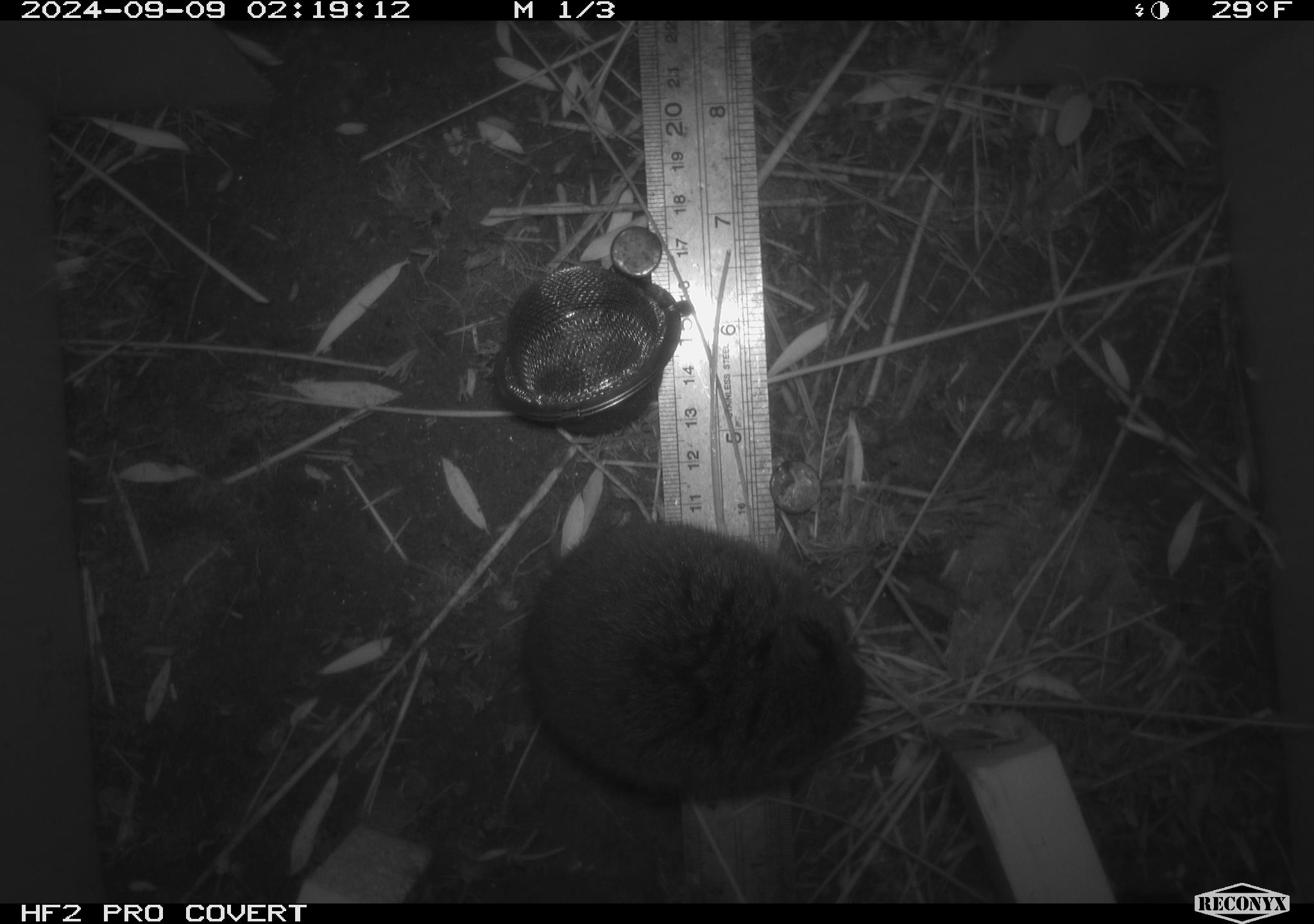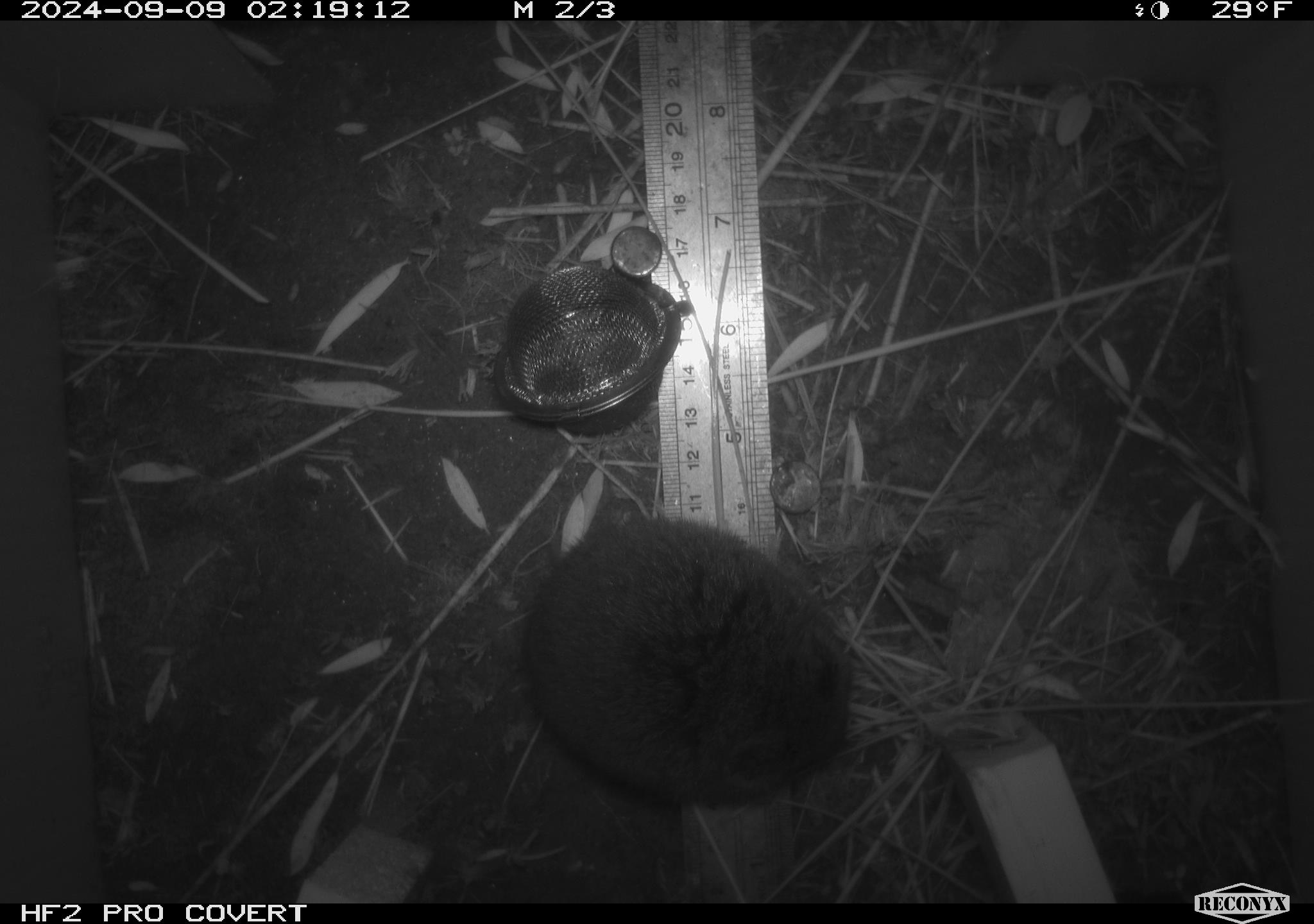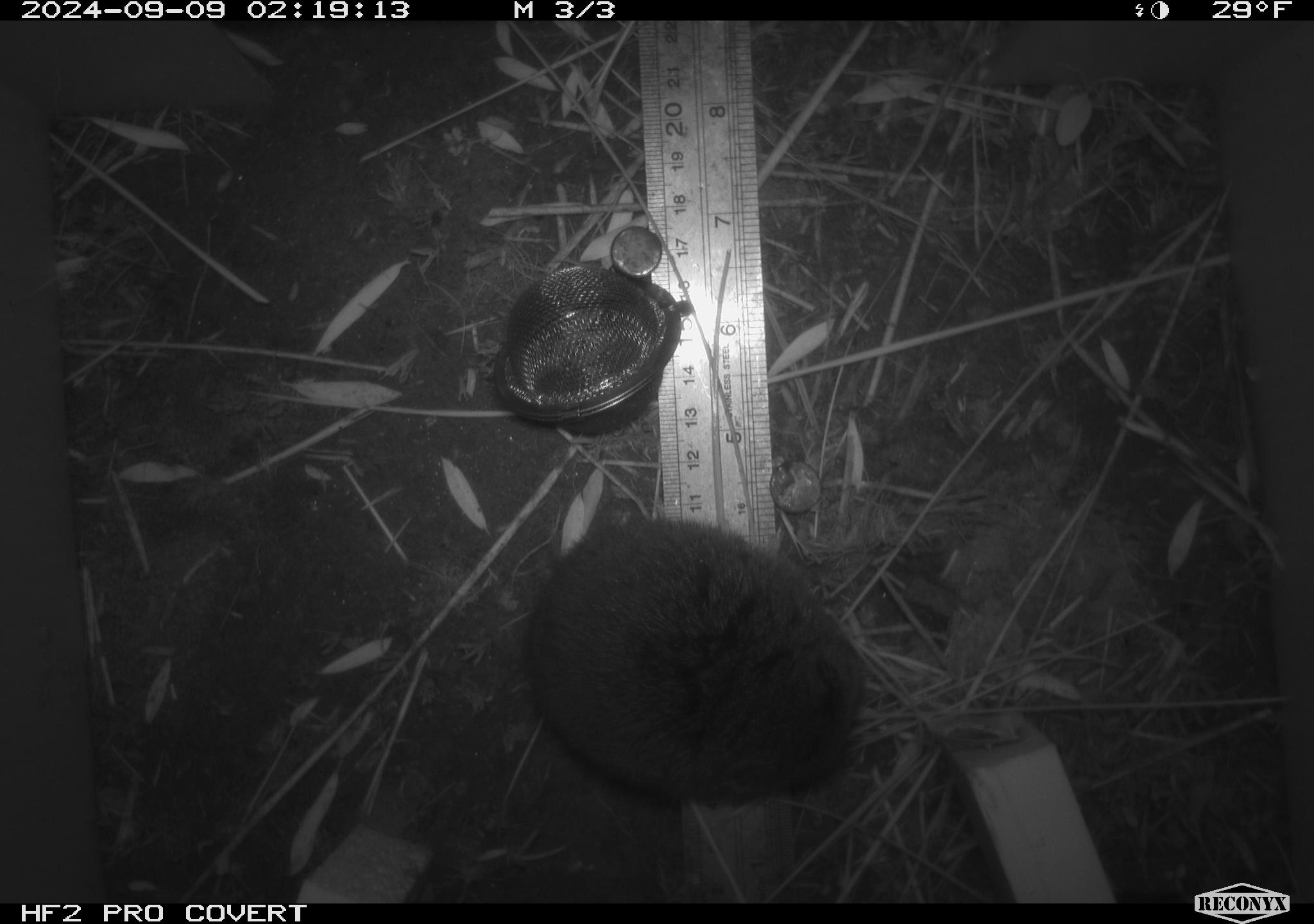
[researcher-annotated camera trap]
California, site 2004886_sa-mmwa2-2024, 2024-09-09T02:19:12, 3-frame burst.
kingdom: Animalia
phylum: Chordata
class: Mammalia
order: Rodentia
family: Cricetidae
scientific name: Arvicolinae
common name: voles, lemmings, and muskrats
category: arvicolinae subfamily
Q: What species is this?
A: Arvicolinae subfamily (voles, lemmings, and muskrats) (Arvicolinae).